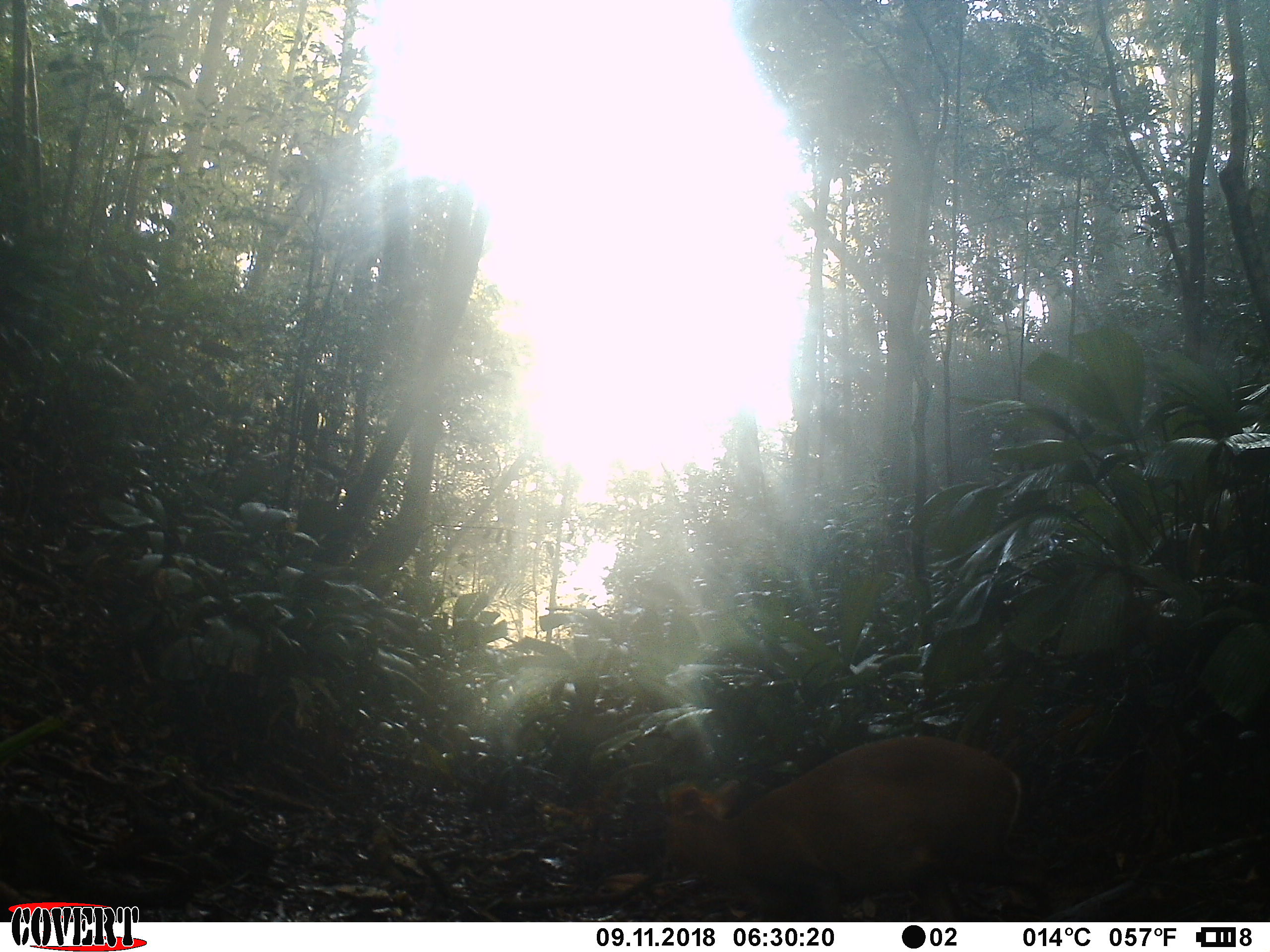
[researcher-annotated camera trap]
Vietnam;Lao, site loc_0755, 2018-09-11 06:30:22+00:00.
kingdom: Animalia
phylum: Chordata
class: Mammalia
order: Artiodactyla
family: Cervidae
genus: Muntiacus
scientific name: Muntiacus rooseveltorum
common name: roosevelt's muntjac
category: roosevelts muntjac group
Roosevelts muntjac group (roosevelt's muntjac) (Muntiacus rooseveltorum). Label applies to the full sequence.